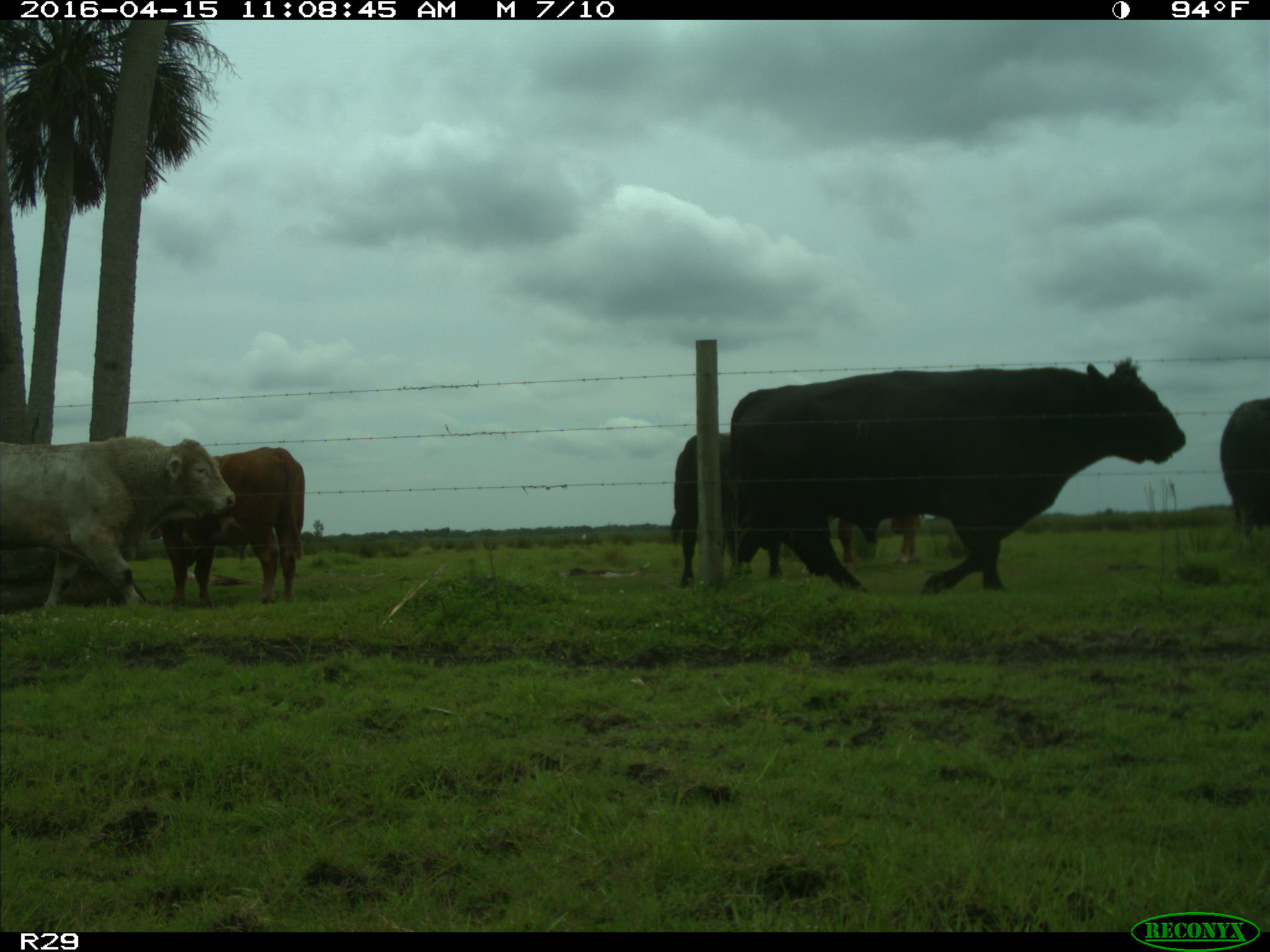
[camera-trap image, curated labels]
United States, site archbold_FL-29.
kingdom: Animalia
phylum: Chordata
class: Mammalia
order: Artiodactyla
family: Bovidae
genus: Bos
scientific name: Bos taurus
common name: domestic cow